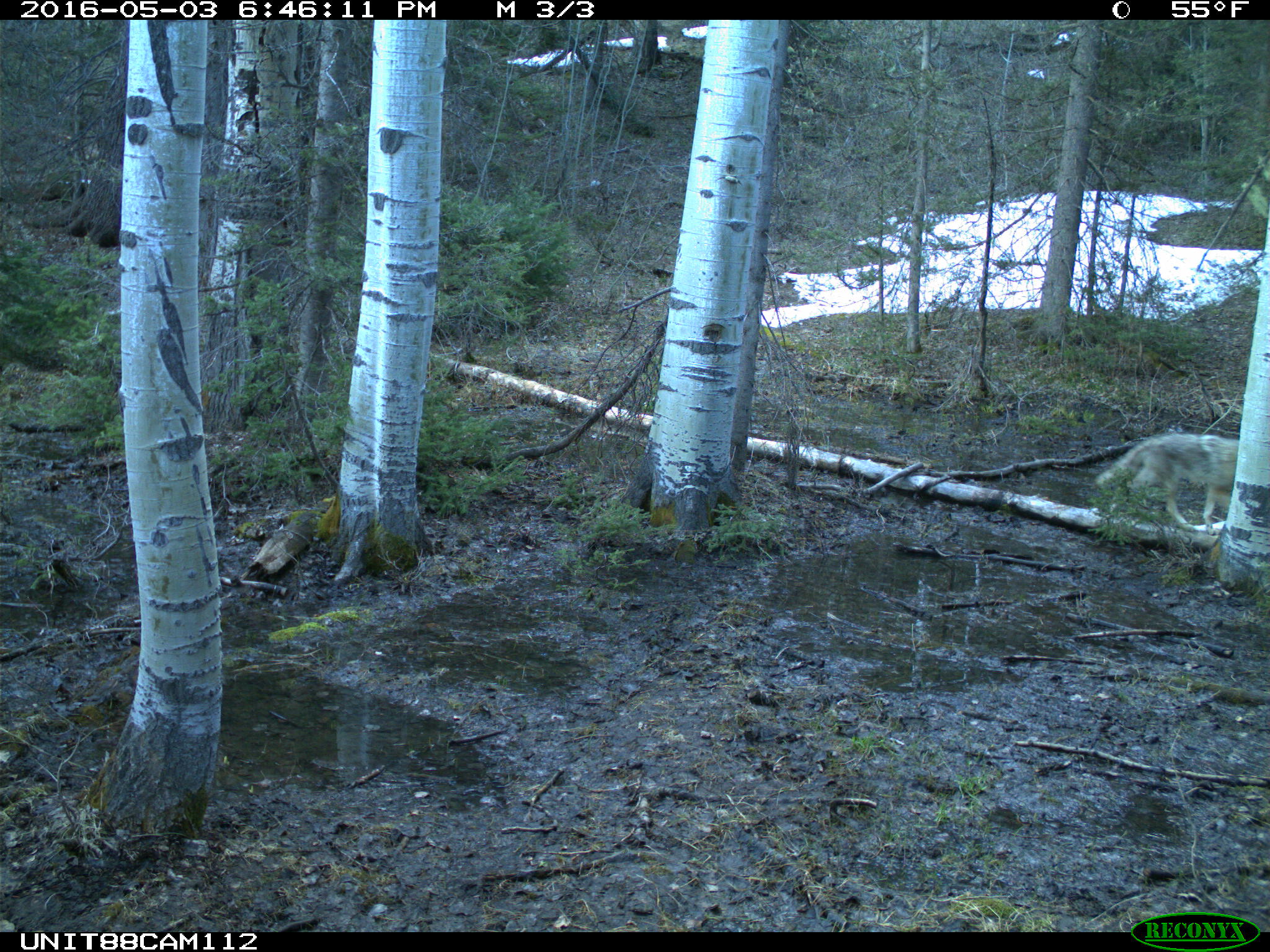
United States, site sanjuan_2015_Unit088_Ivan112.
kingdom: Animalia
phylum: Chordata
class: Mammalia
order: Carnivora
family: Canidae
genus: Canis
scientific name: Canis latrans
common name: coyote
Canis latrans (coyote).